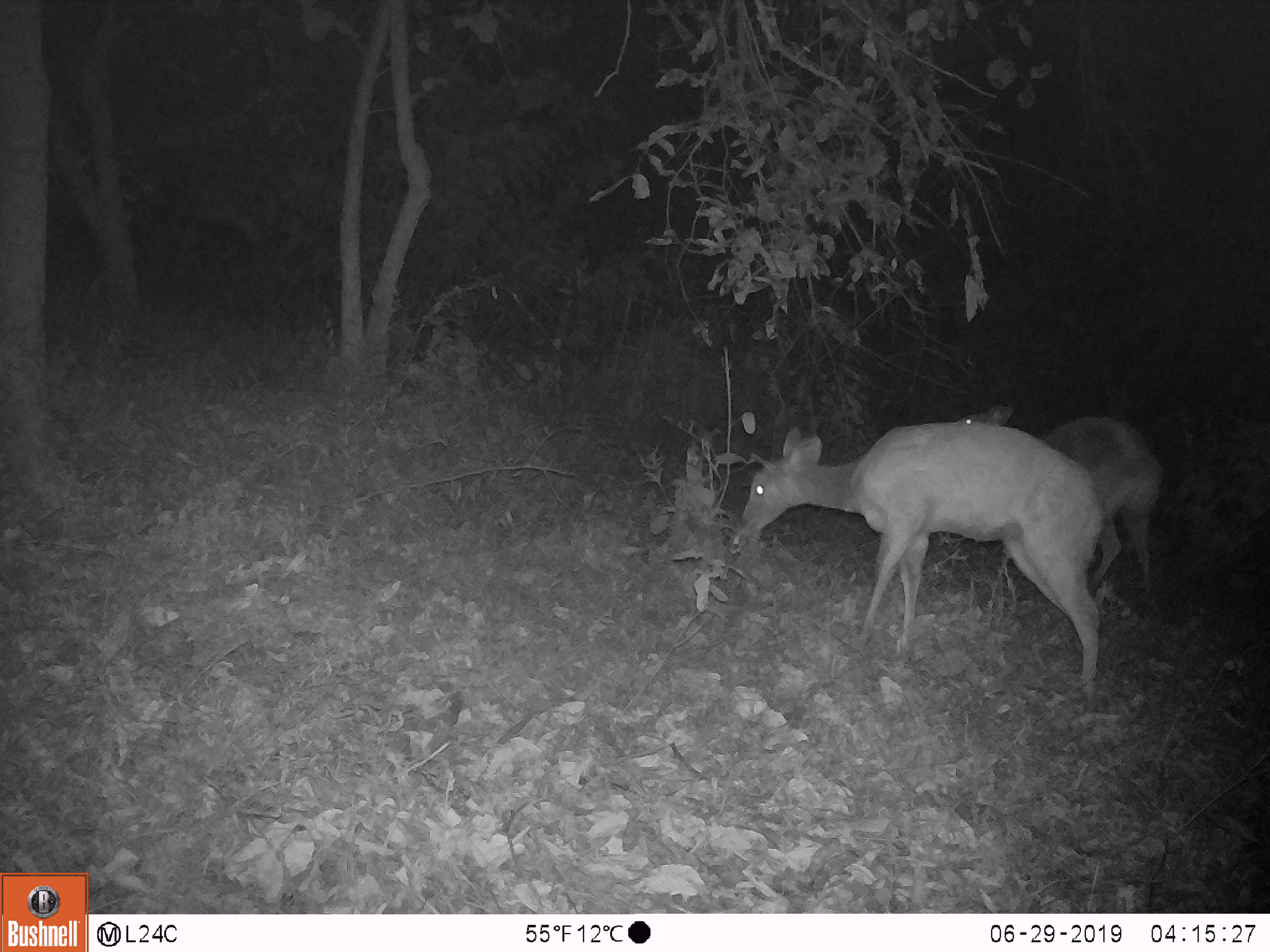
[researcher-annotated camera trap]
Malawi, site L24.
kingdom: Animalia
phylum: Chordata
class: Mammalia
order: Artiodactyla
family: Bovidae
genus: Redunca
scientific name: Redunca arundinum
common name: southern reedbuck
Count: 2.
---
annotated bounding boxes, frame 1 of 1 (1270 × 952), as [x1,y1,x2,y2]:
southern reedbuck: [730,415,1114,718]; [958,397,1166,592]